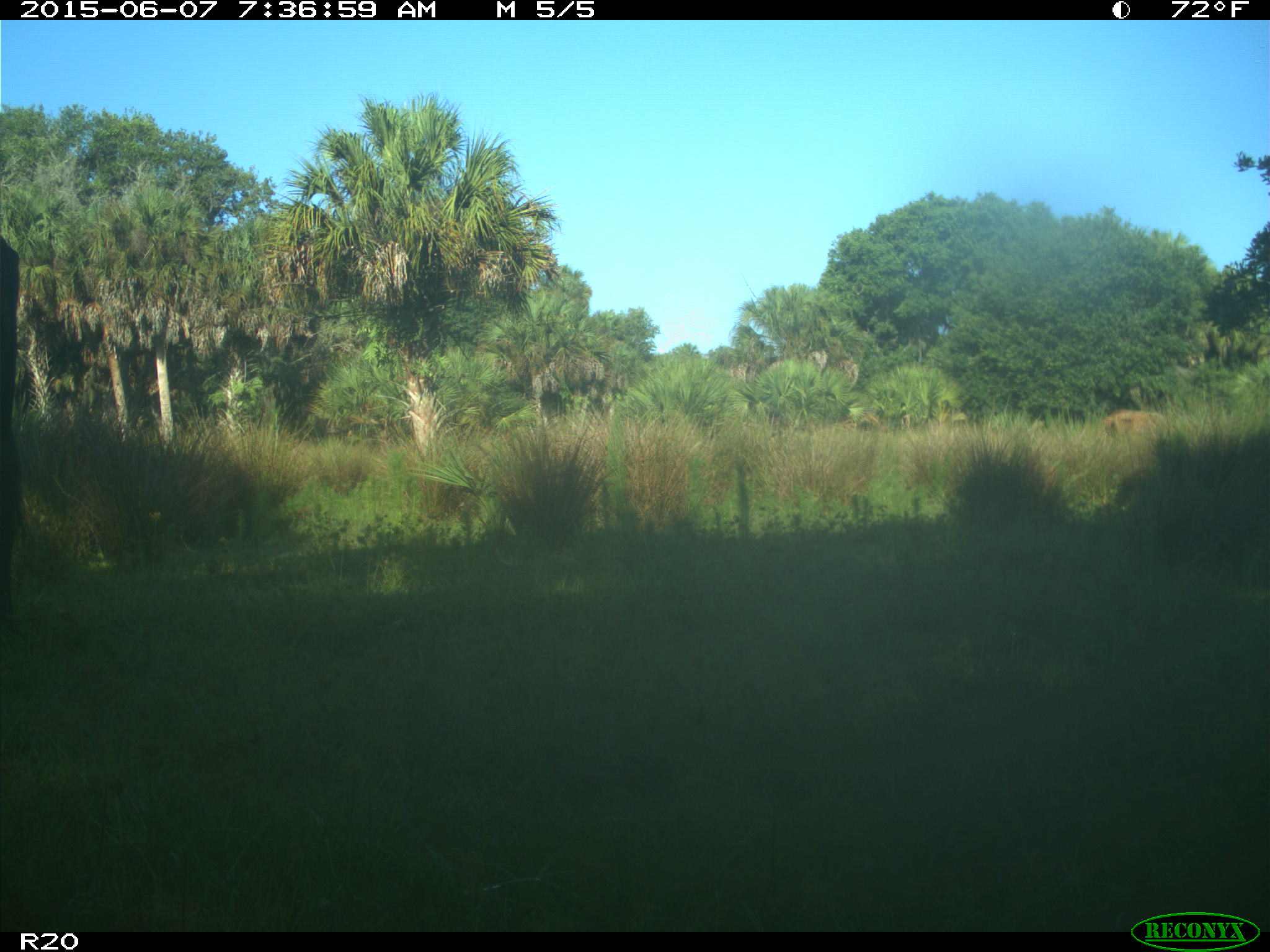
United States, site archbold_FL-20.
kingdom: Animalia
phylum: Chordata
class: Mammalia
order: Artiodactyla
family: Bovidae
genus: Bos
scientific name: Bos taurus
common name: domestic cow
Bos taurus (domestic cow).